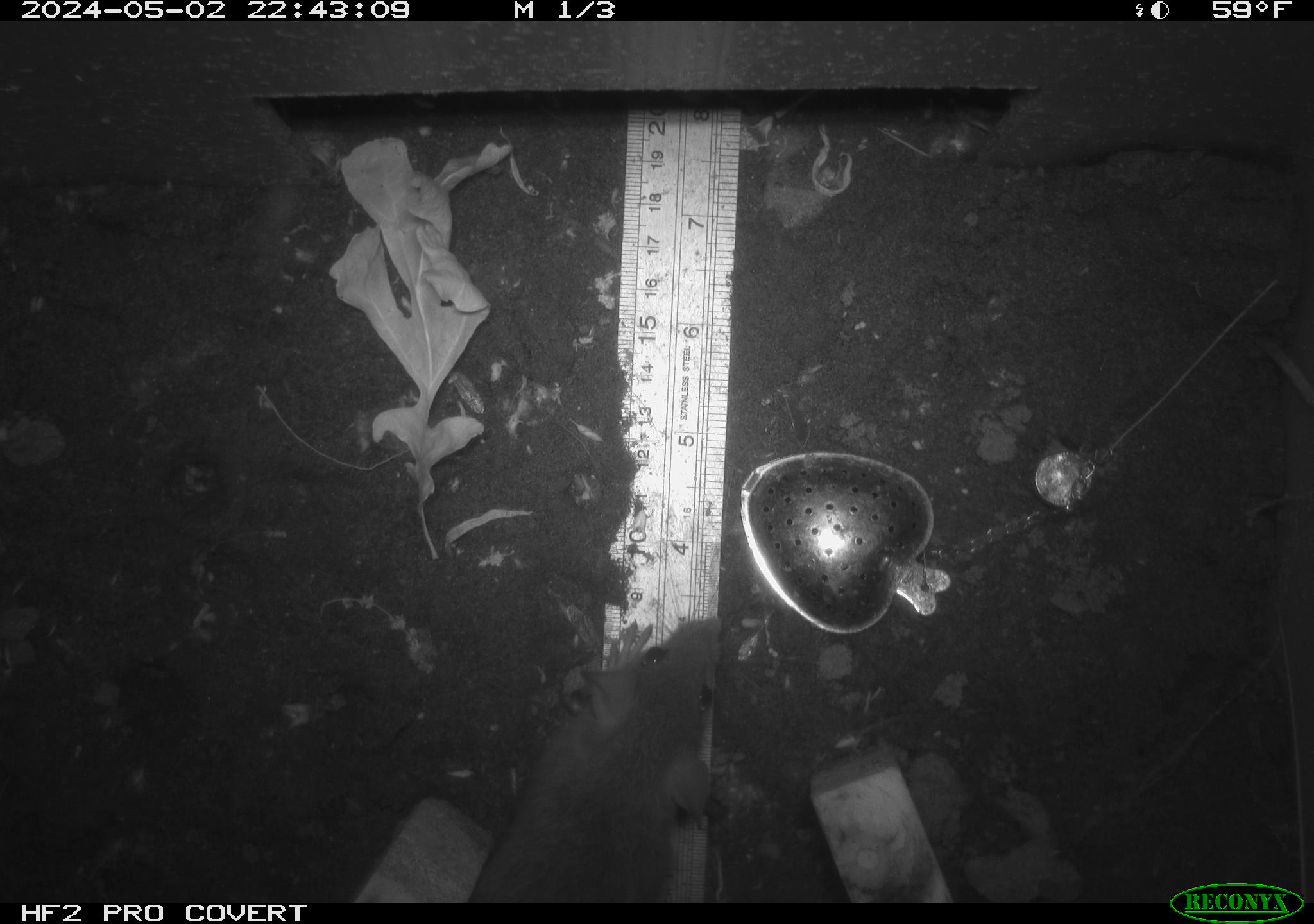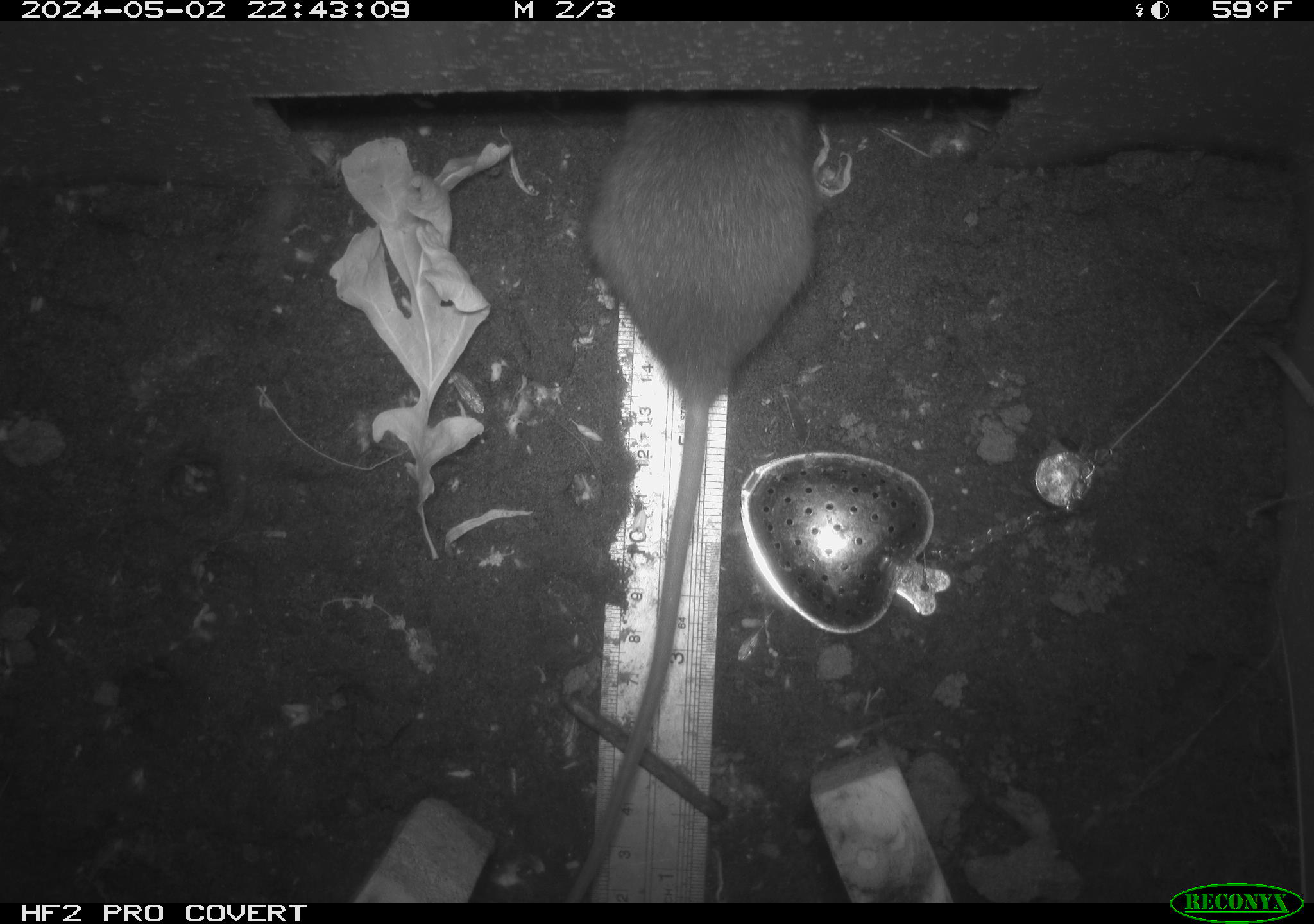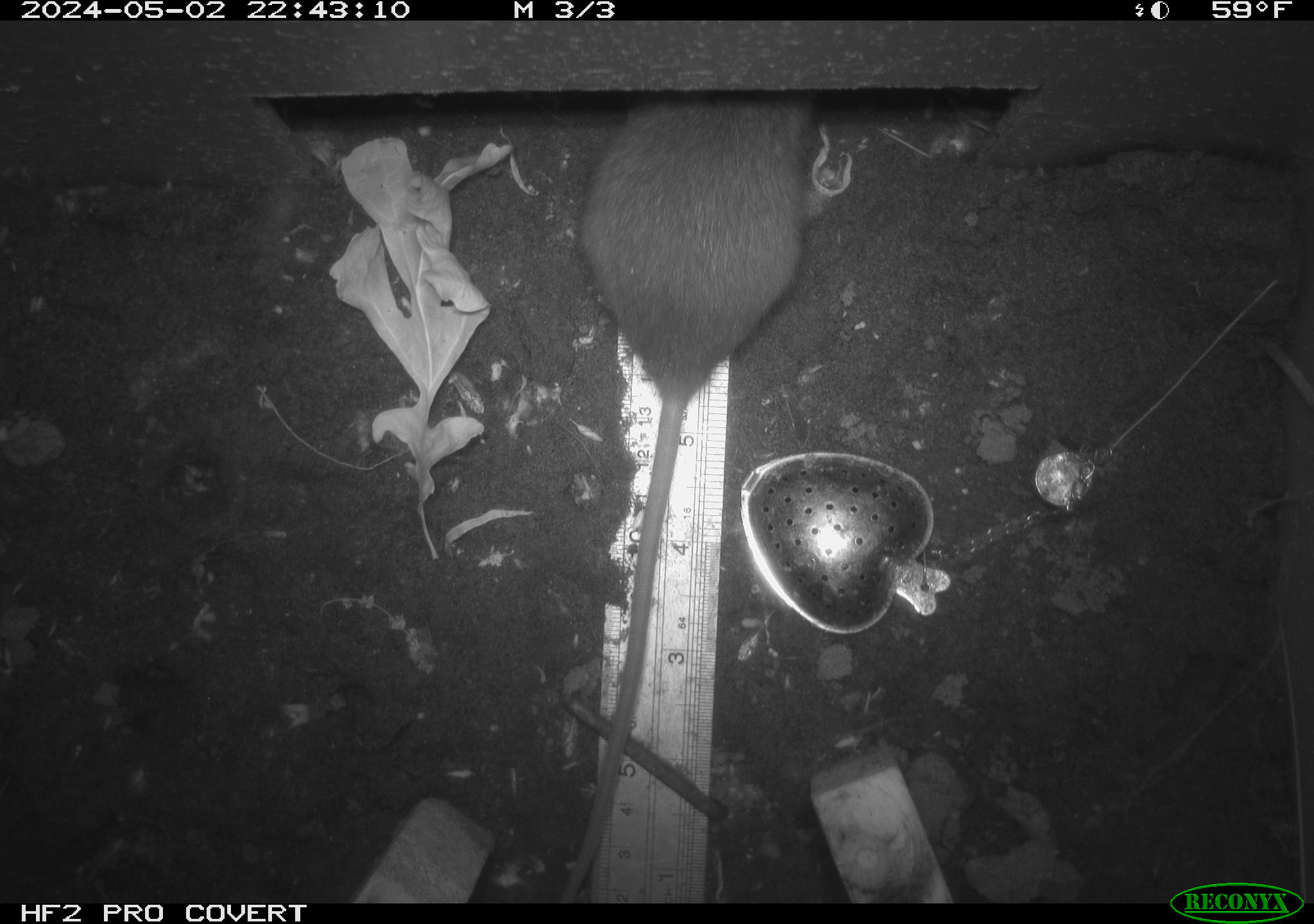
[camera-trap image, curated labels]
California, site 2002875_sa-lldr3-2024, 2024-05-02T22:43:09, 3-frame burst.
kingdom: Animalia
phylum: Chordata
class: Mammalia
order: Rodentia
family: Muridae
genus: Rattus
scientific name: Rattus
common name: rat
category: rattus species